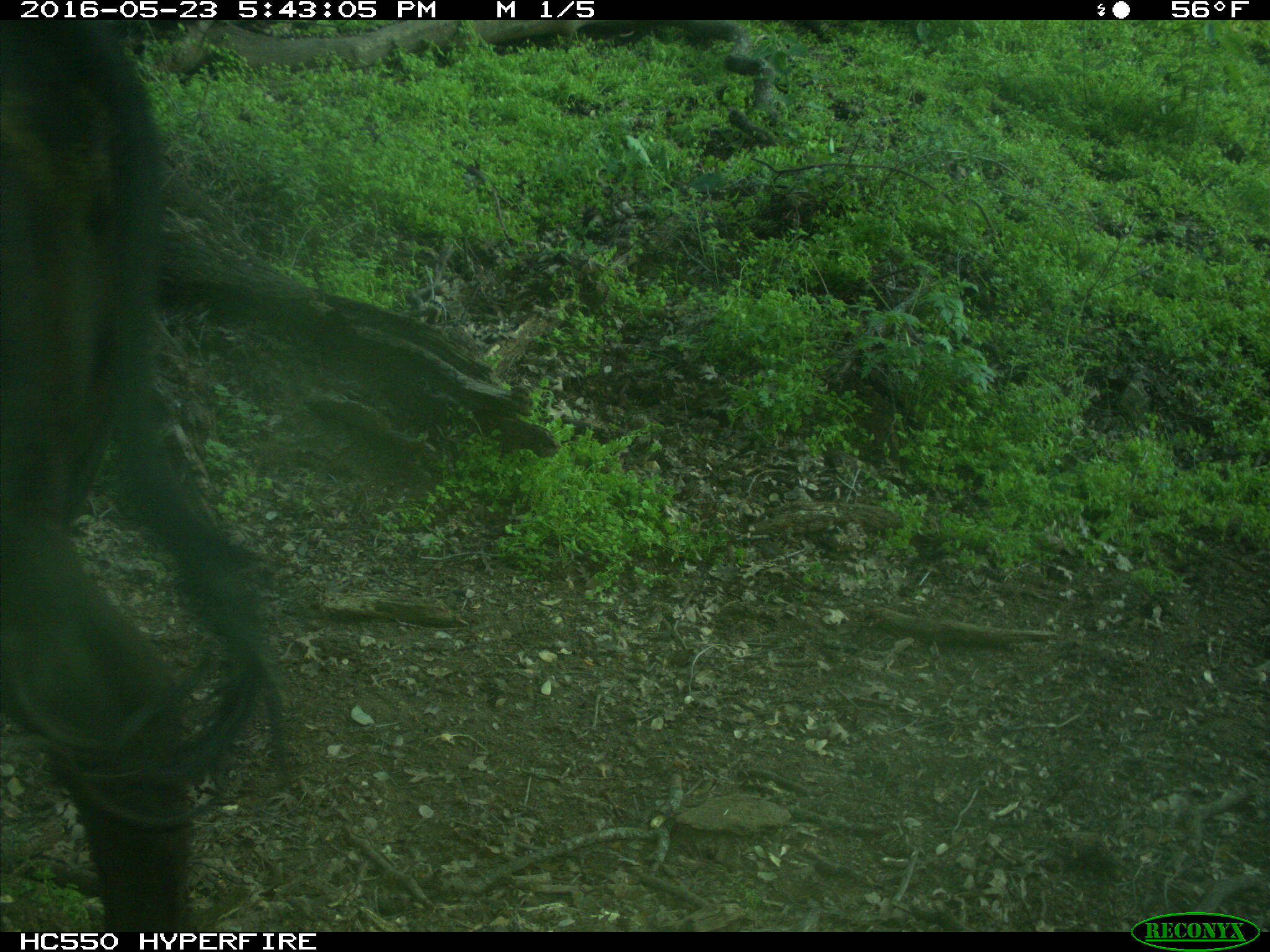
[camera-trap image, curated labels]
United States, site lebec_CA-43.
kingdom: Animalia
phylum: Chordata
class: Mammalia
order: Artiodactyla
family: Bovidae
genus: Bos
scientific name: Bos taurus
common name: domestic cow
Bos taurus (domestic cow).